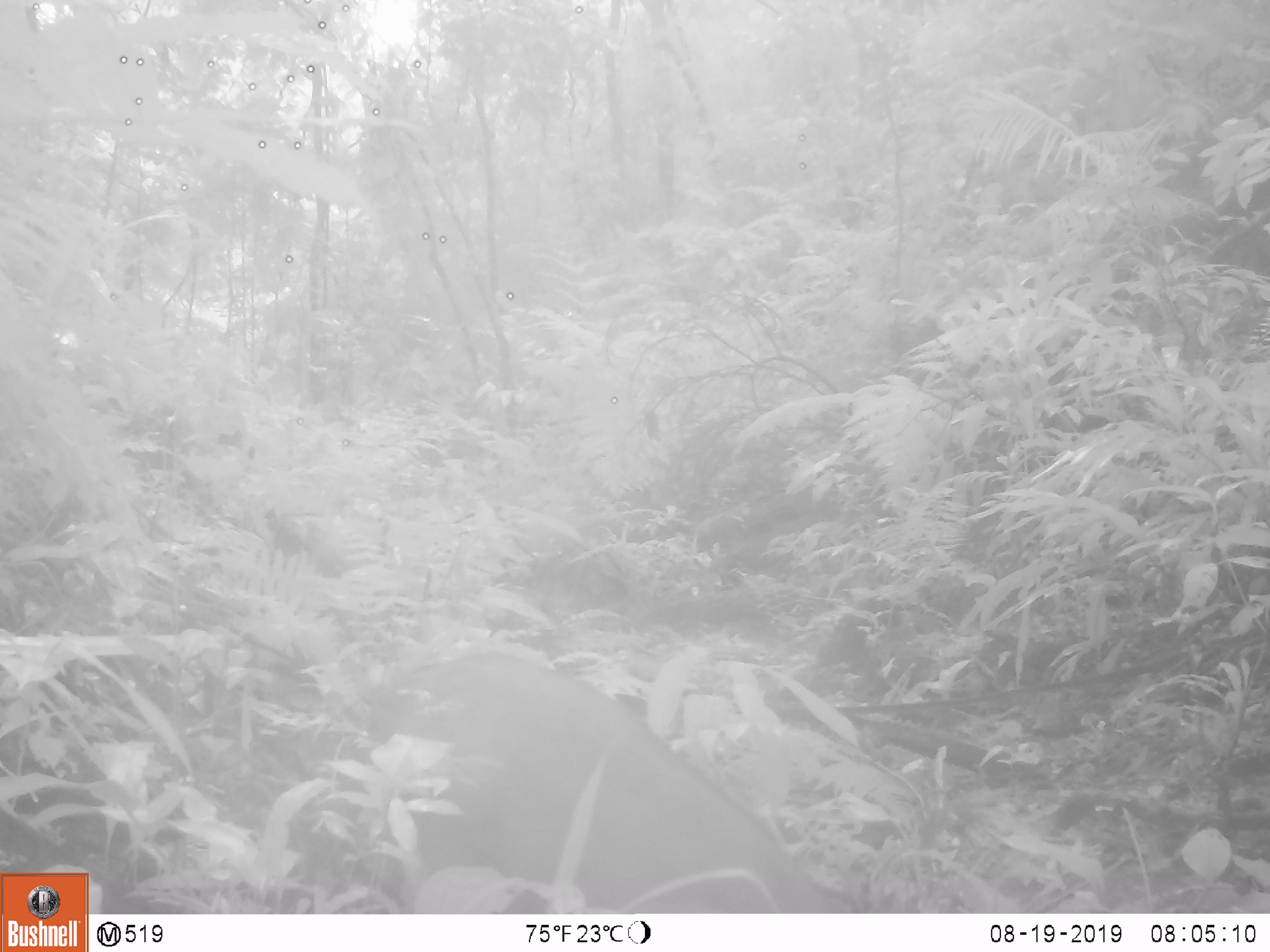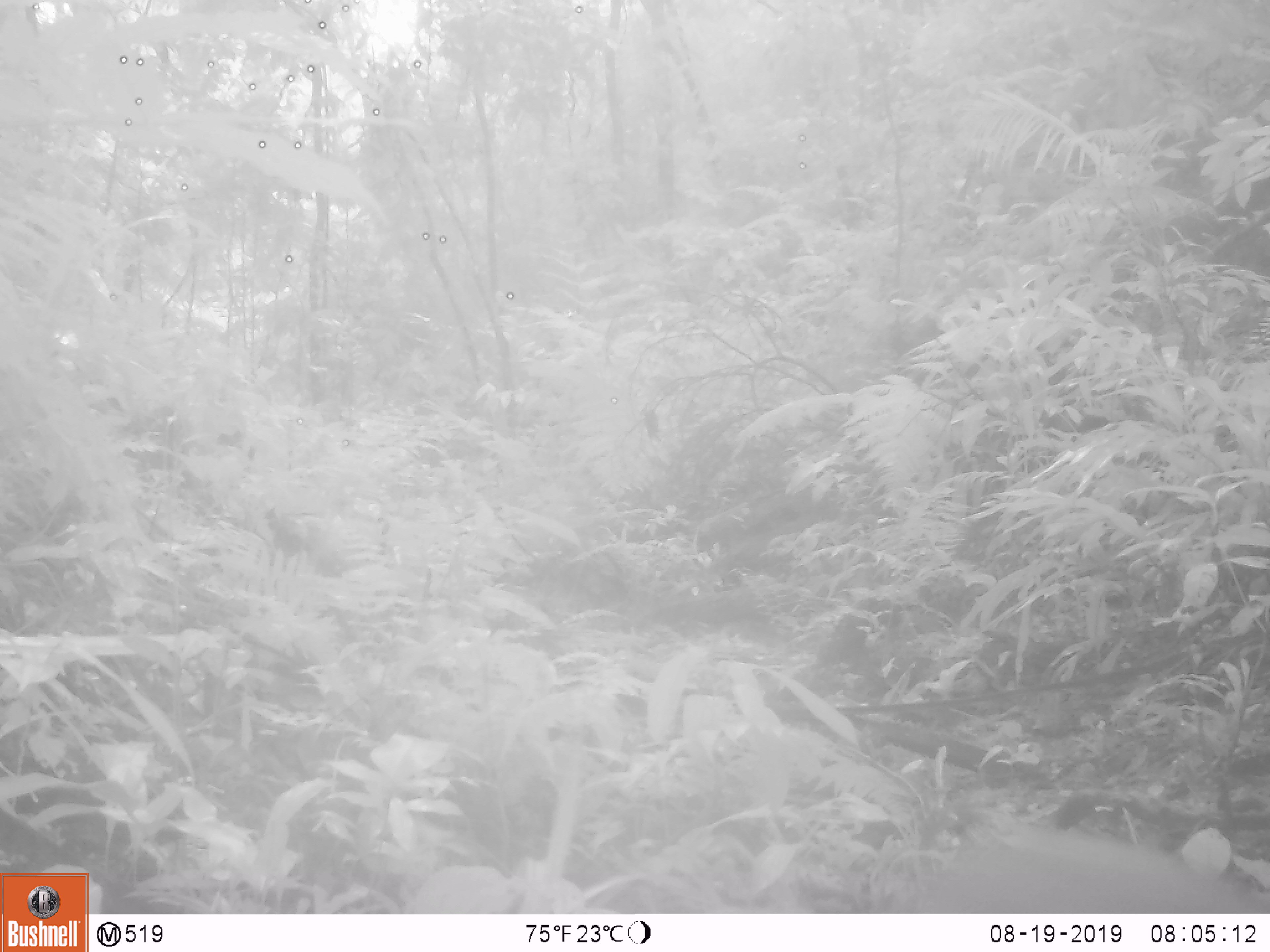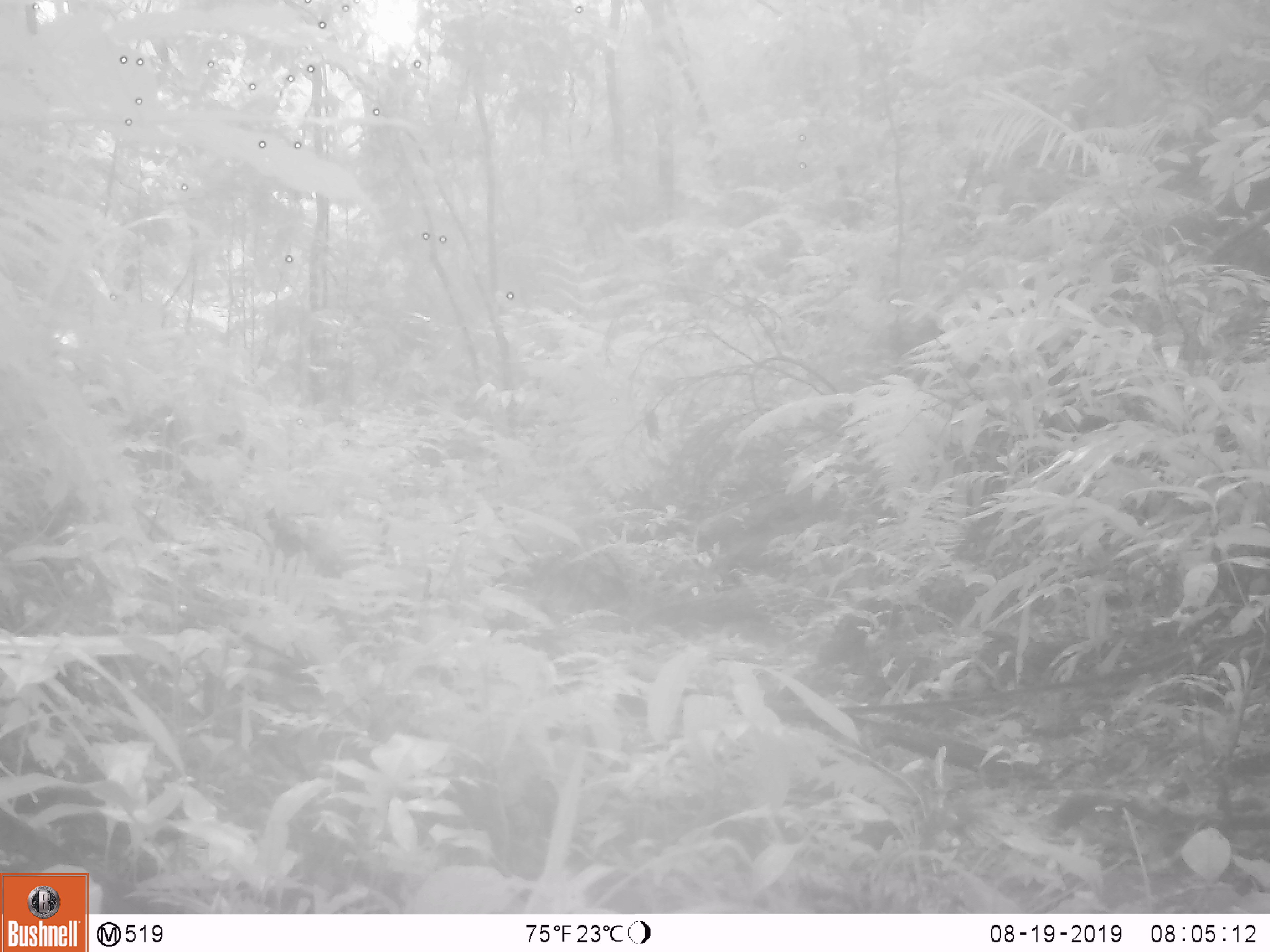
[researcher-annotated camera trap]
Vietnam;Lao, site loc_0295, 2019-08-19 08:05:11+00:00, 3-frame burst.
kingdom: Animalia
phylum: Chordata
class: Mammalia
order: Artiodactyla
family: Suidae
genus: Sus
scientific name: Sus scrofa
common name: eurasian wild pig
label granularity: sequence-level